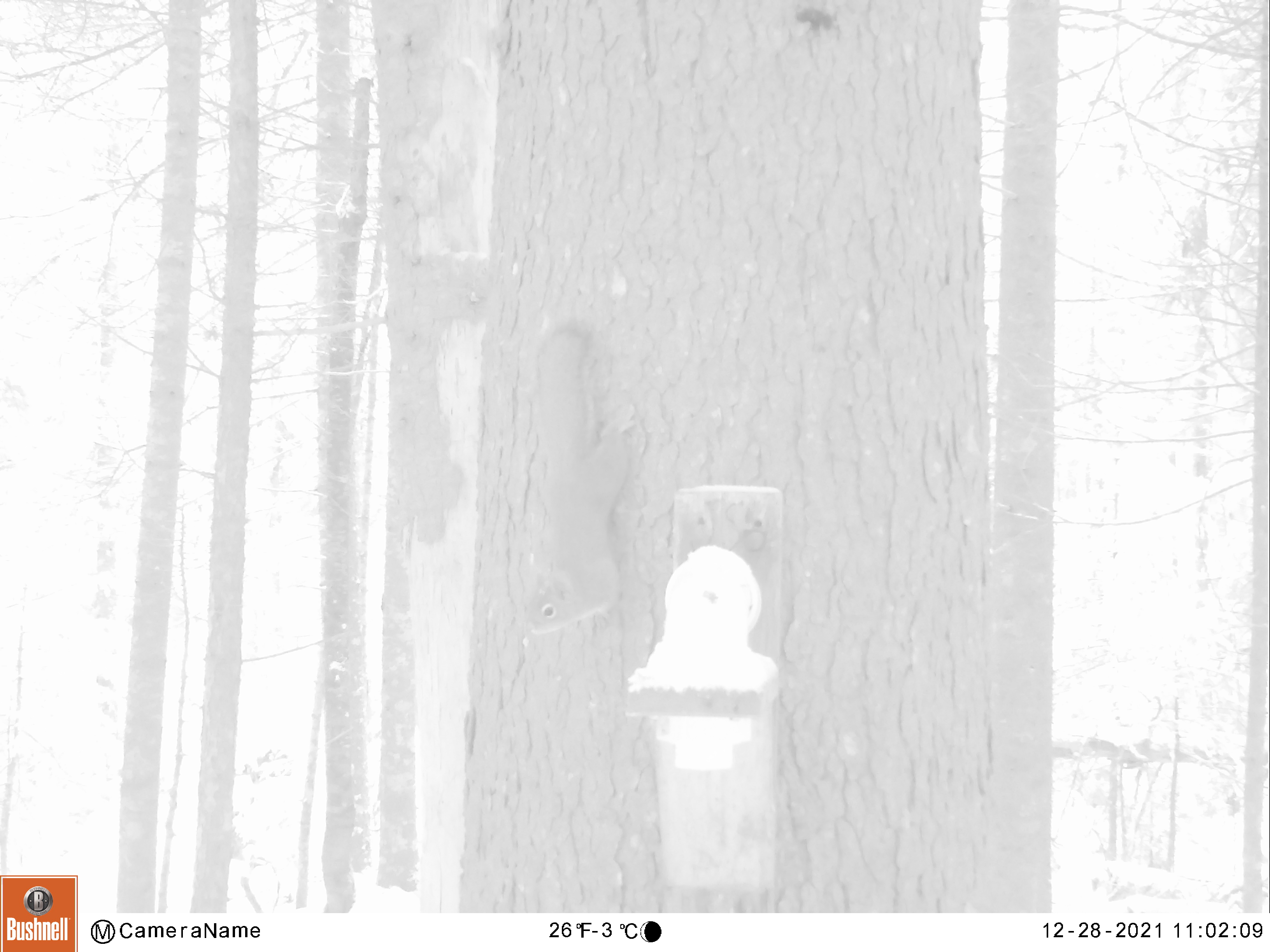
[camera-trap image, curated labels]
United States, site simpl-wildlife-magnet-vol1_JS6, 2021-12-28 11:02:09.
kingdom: Animalia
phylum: Chordata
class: Mammalia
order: Rodentia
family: Sciuridae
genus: Tamiasciurus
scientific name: Tamiasciurus hudsonicus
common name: red squirrel